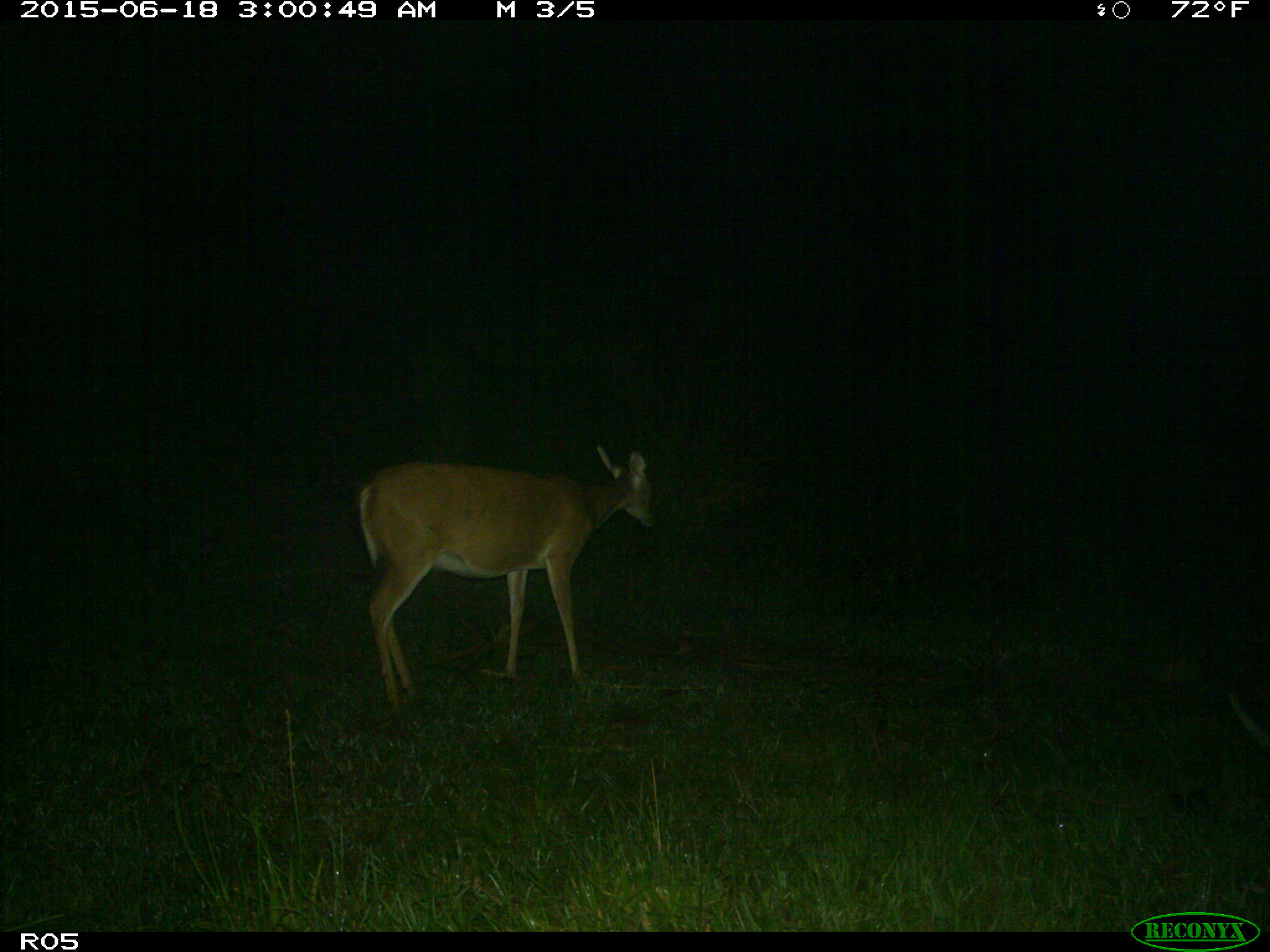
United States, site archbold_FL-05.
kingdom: Animalia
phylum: Chordata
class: Mammalia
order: Artiodactyla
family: Cervidae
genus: Odocoileus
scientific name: Odocoileus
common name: deer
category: unidentified deer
Unidentified deer (deer) (Odocoileus).